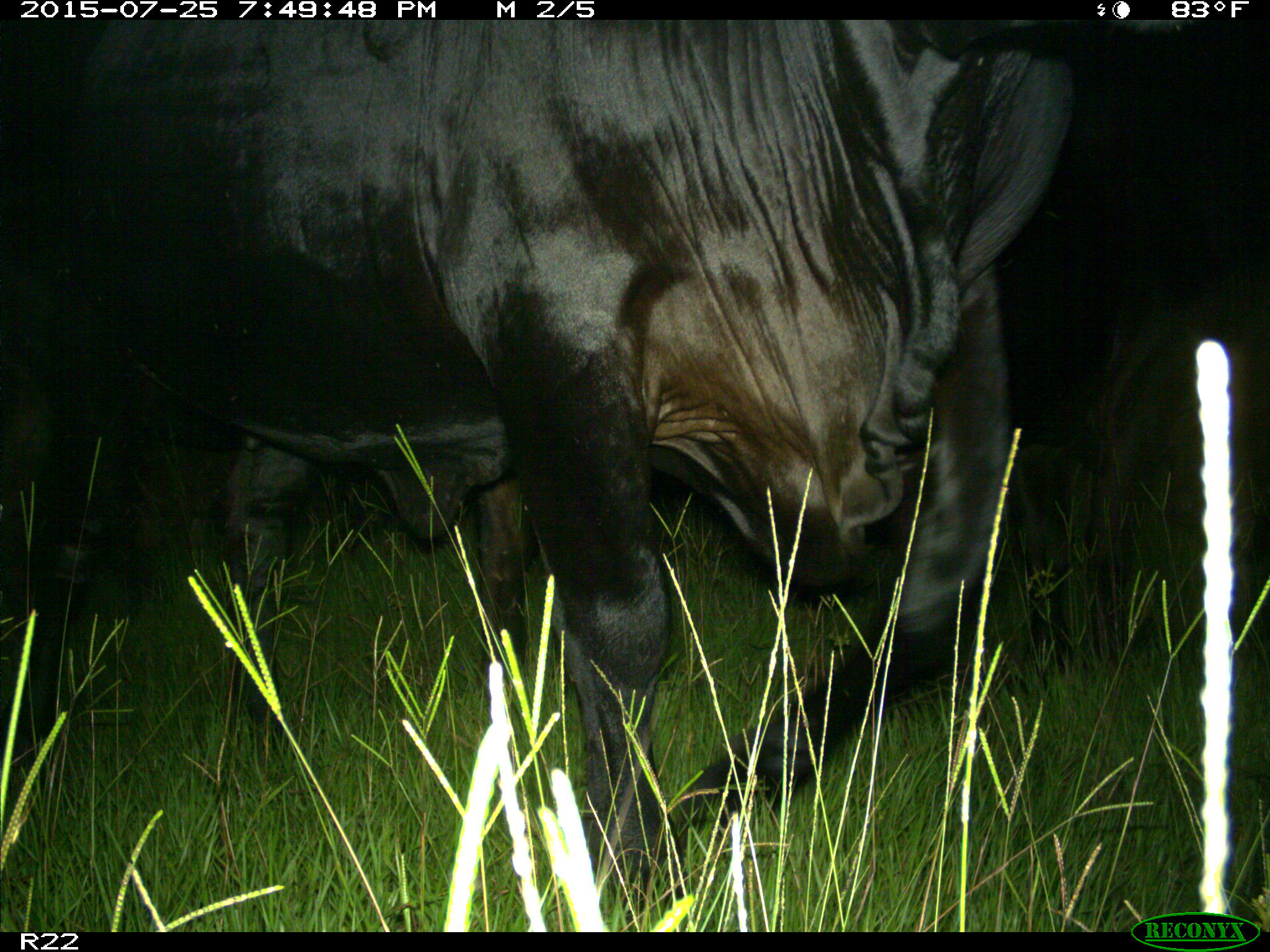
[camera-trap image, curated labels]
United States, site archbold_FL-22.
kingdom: Animalia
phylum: Chordata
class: Mammalia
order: Artiodactyla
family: Bovidae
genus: Bos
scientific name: Bos taurus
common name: domestic cow